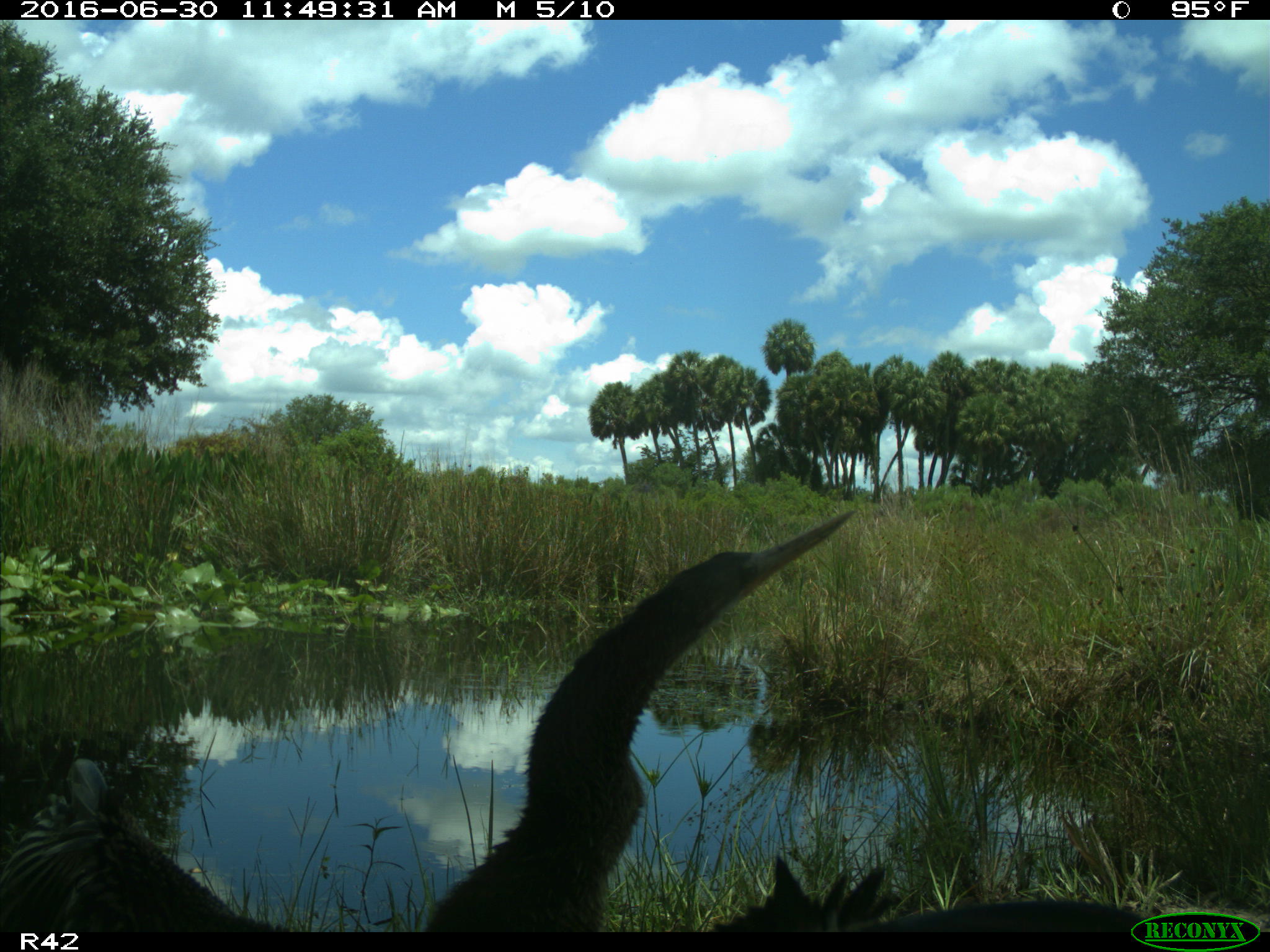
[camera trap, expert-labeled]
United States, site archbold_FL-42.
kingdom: Animalia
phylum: Chordata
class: Aves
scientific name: Aves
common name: birds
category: unidentified bird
Unidentified bird (birds) (Aves).